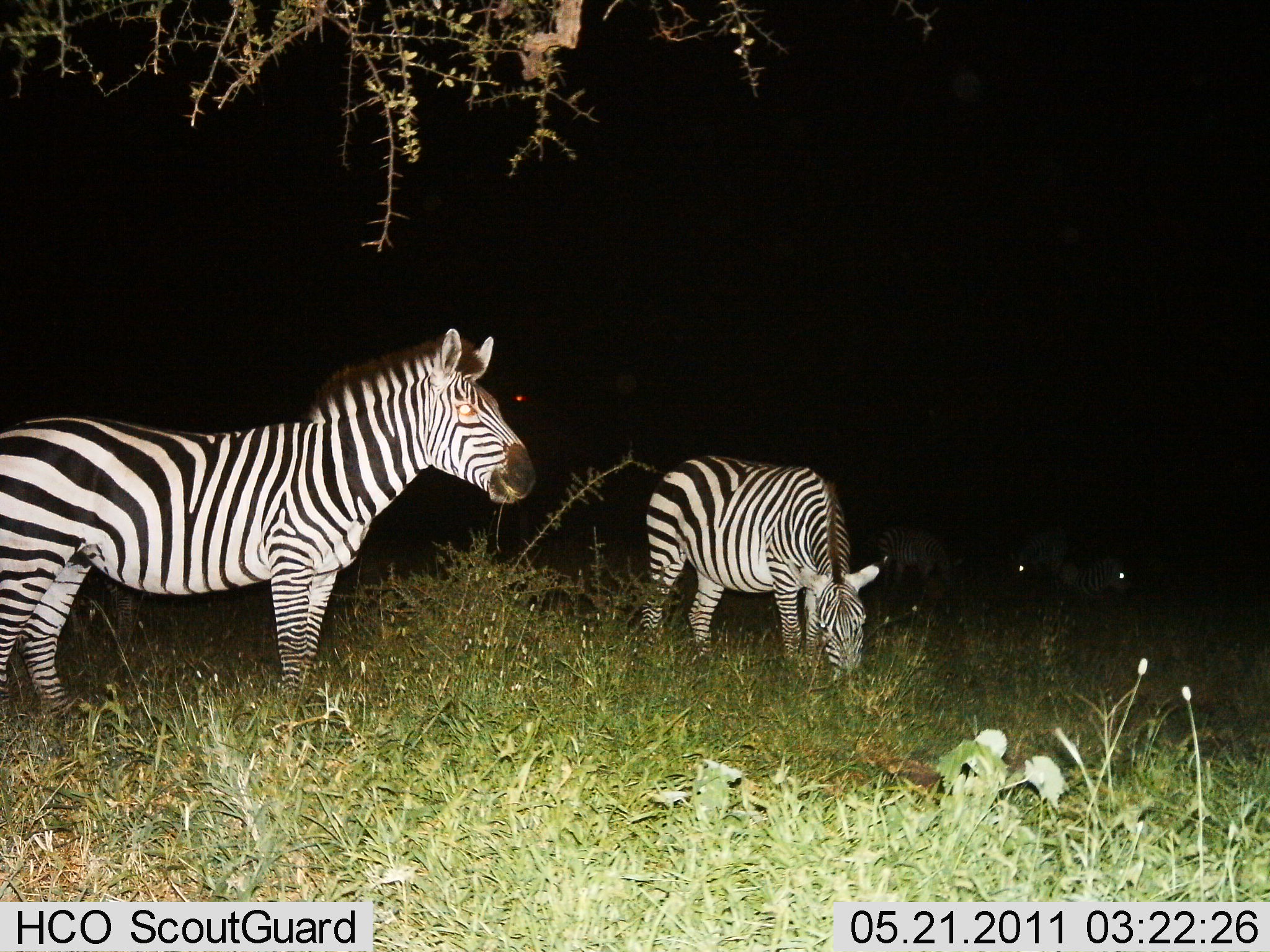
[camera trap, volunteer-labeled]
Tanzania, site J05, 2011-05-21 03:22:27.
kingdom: Animalia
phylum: Chordata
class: Mammalia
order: Perissodactyla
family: Equidae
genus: Equus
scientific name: Equus quagga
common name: plains zebra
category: zebra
Zebra (plains zebra) (Equus quagga), count 5. Behavior (volunteer vote fractions): standing 100%, resting 17%, moving 8%, interacting 0%. Young present (vote fraction): 8%. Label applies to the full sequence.